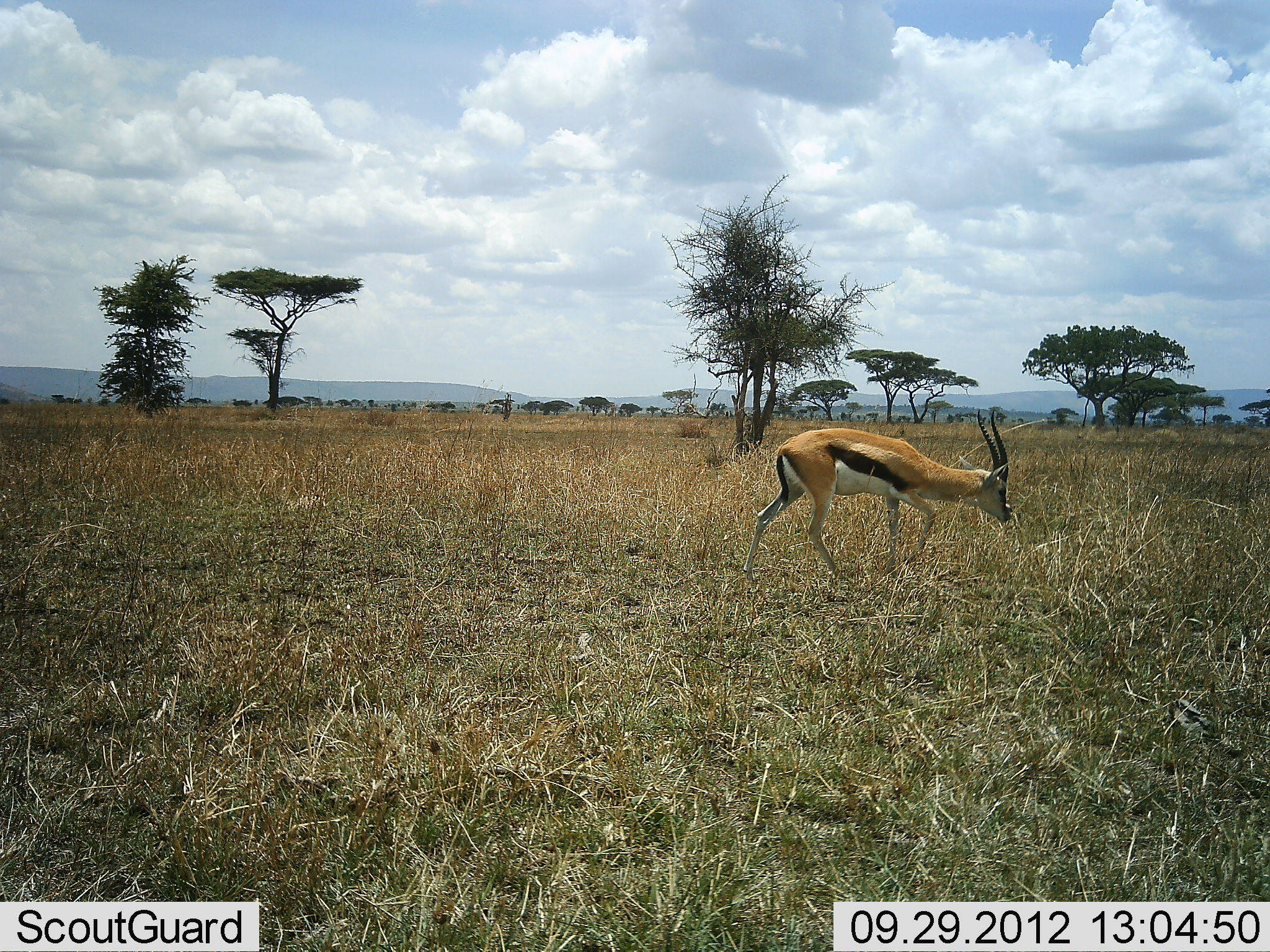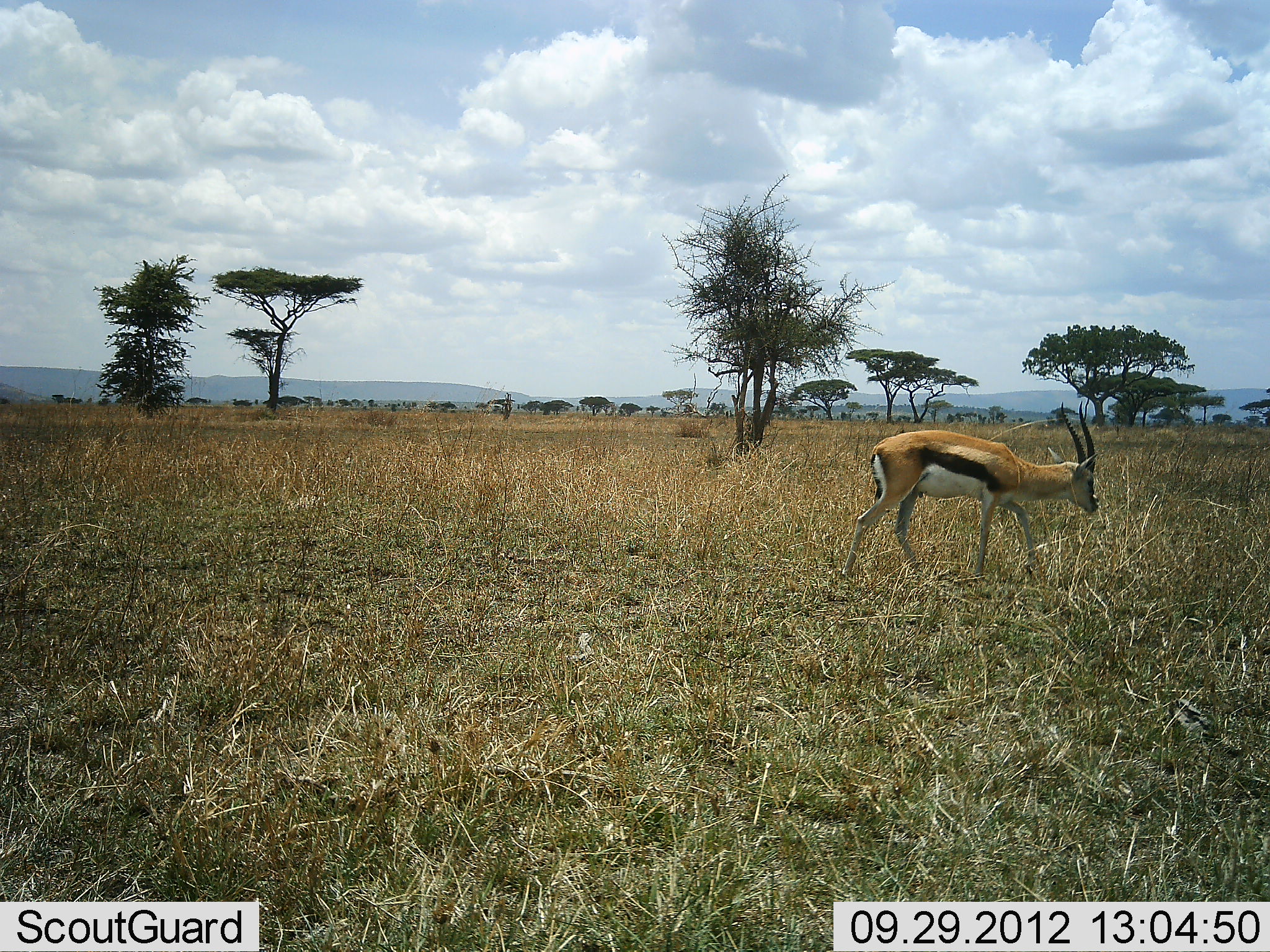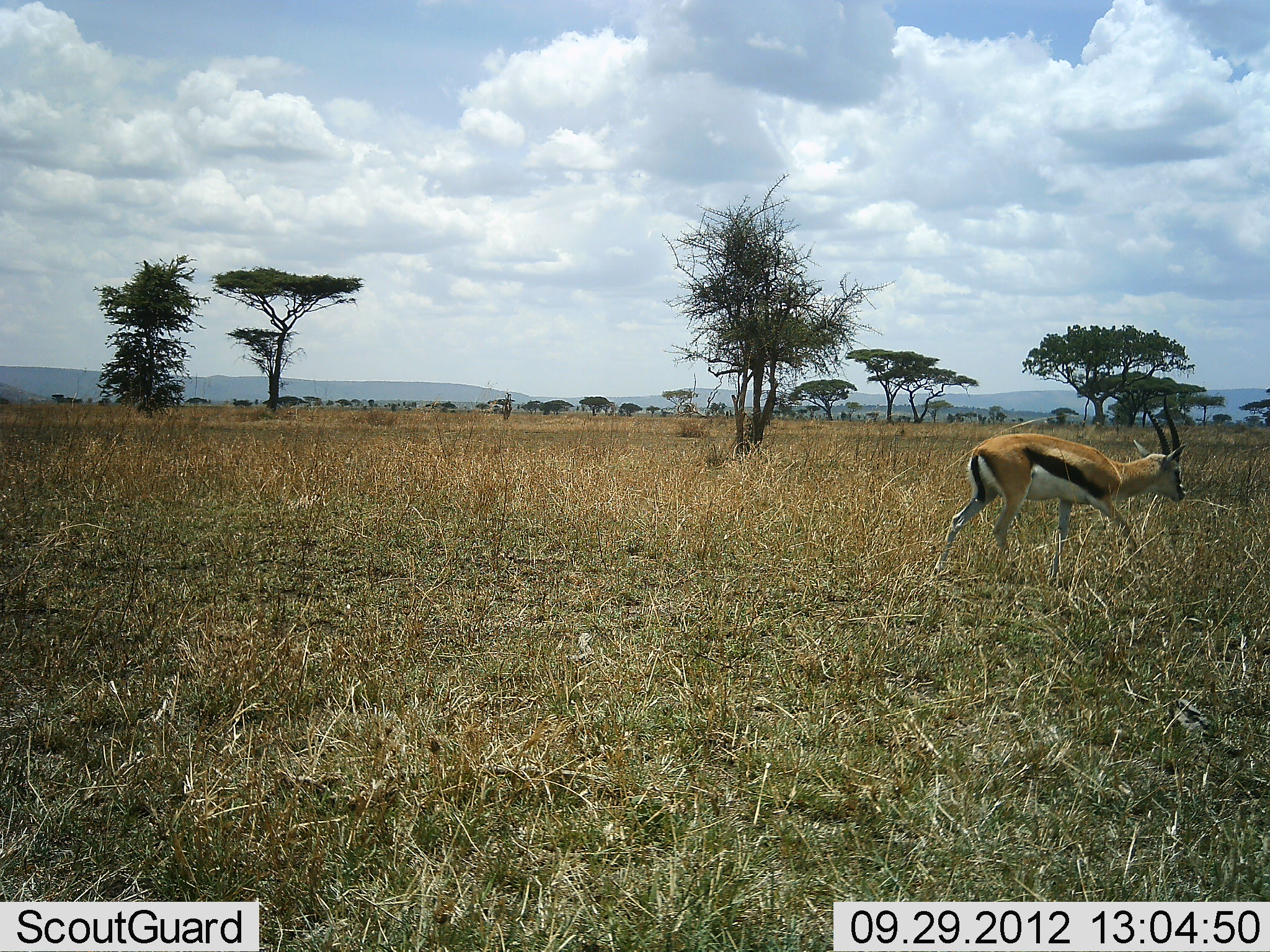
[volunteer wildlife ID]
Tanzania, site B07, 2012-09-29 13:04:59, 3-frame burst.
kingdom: Animalia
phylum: Chordata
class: Mammalia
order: Artiodactyla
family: Bovidae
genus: Eudorcas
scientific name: Eudorcas thomsonii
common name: thomson's gazelle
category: gazellethomsons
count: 1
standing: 0%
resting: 0%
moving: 100%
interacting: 0%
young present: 0%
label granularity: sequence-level